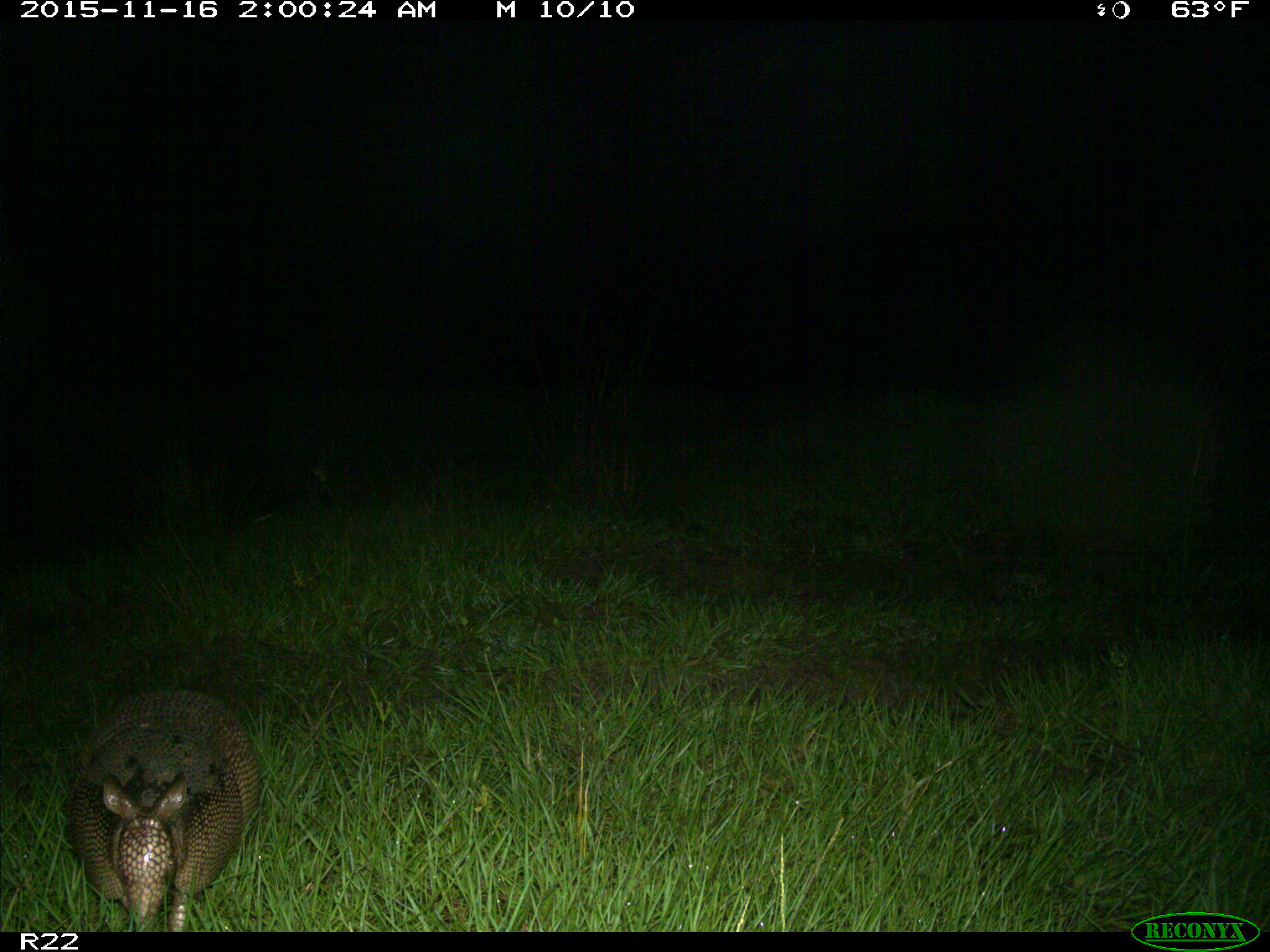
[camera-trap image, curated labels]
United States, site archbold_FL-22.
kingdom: Animalia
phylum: Chordata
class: Mammalia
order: Cingulata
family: Dasypodidae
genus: Dasypus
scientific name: Dasypus novemcinctus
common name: nine-banded armadillo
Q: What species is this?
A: Dasypus novemcinctus (nine-banded armadillo).